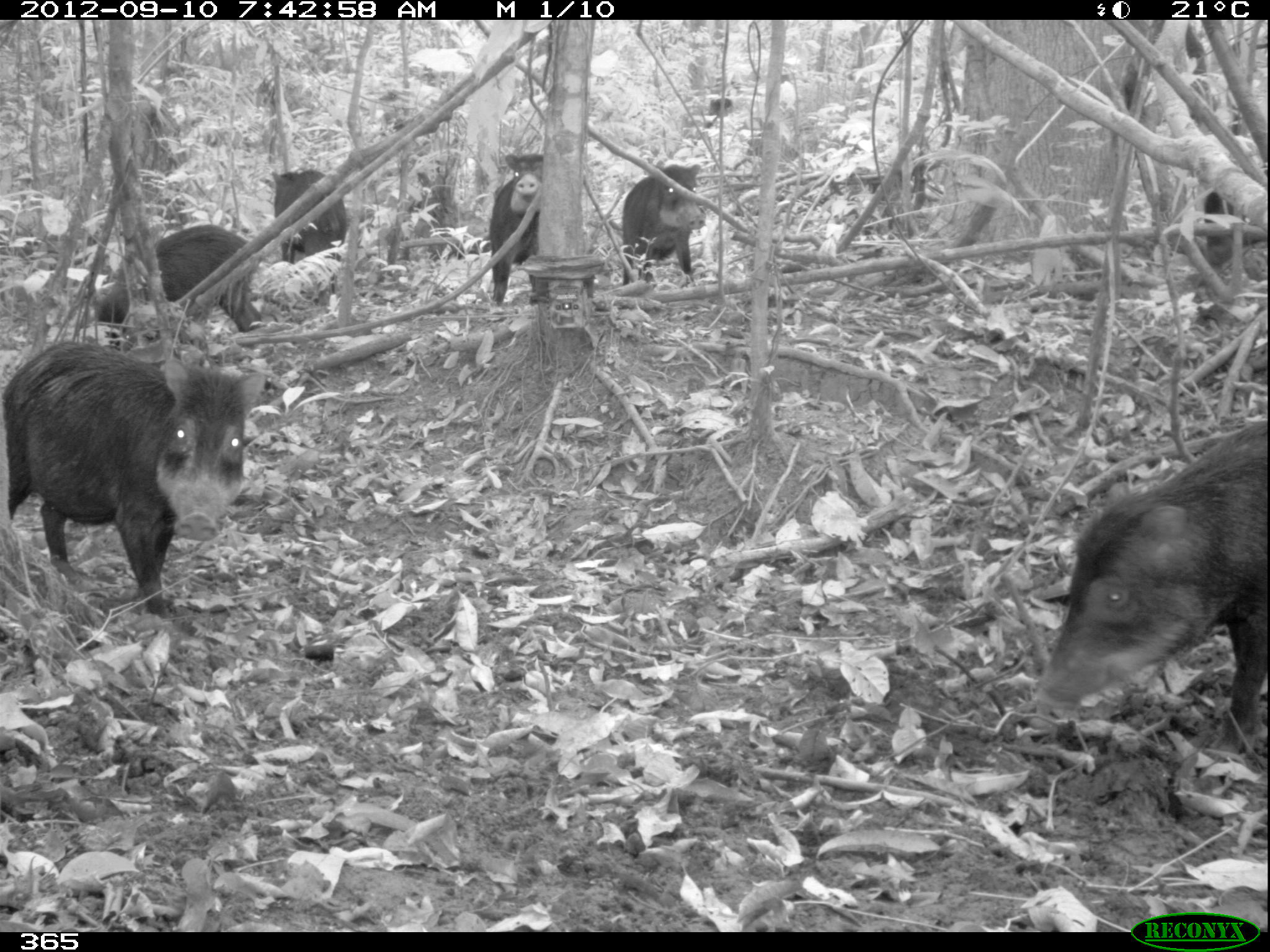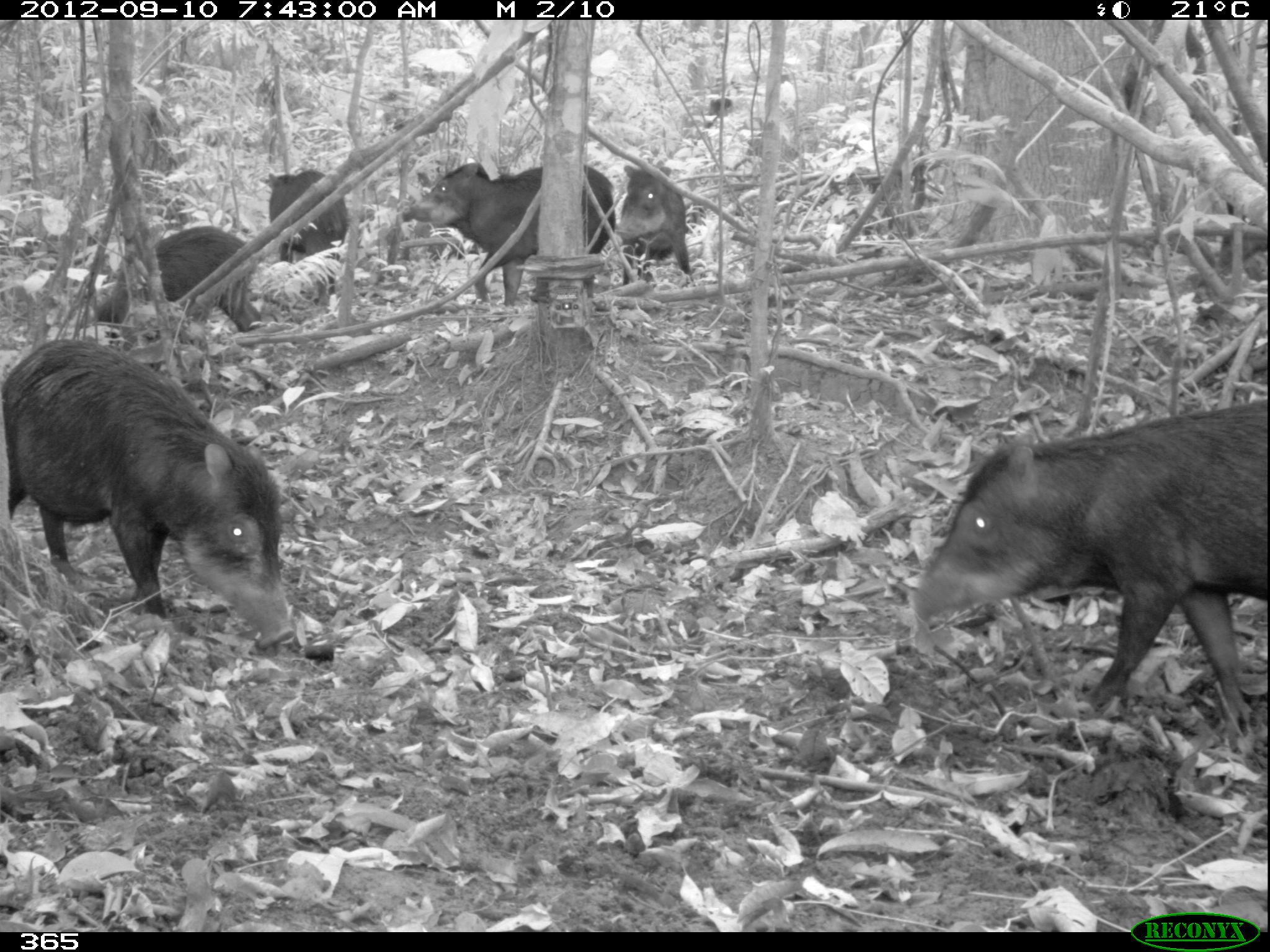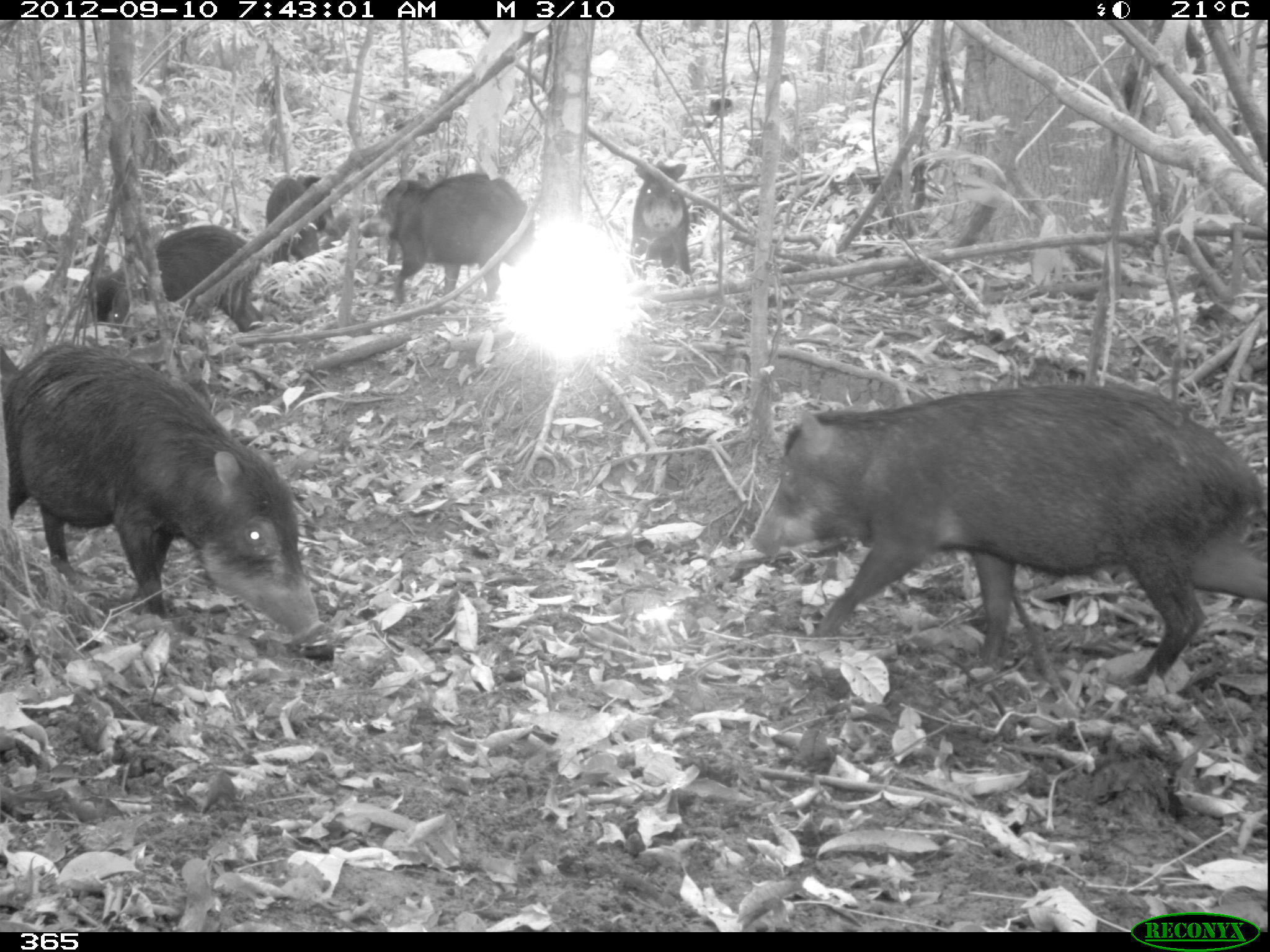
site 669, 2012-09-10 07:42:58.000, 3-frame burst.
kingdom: Animalia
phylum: Chordata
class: Mammalia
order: Artiodactyla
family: Tayassuidae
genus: Tayassu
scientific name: Tayassu pecari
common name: white-lipped peccary